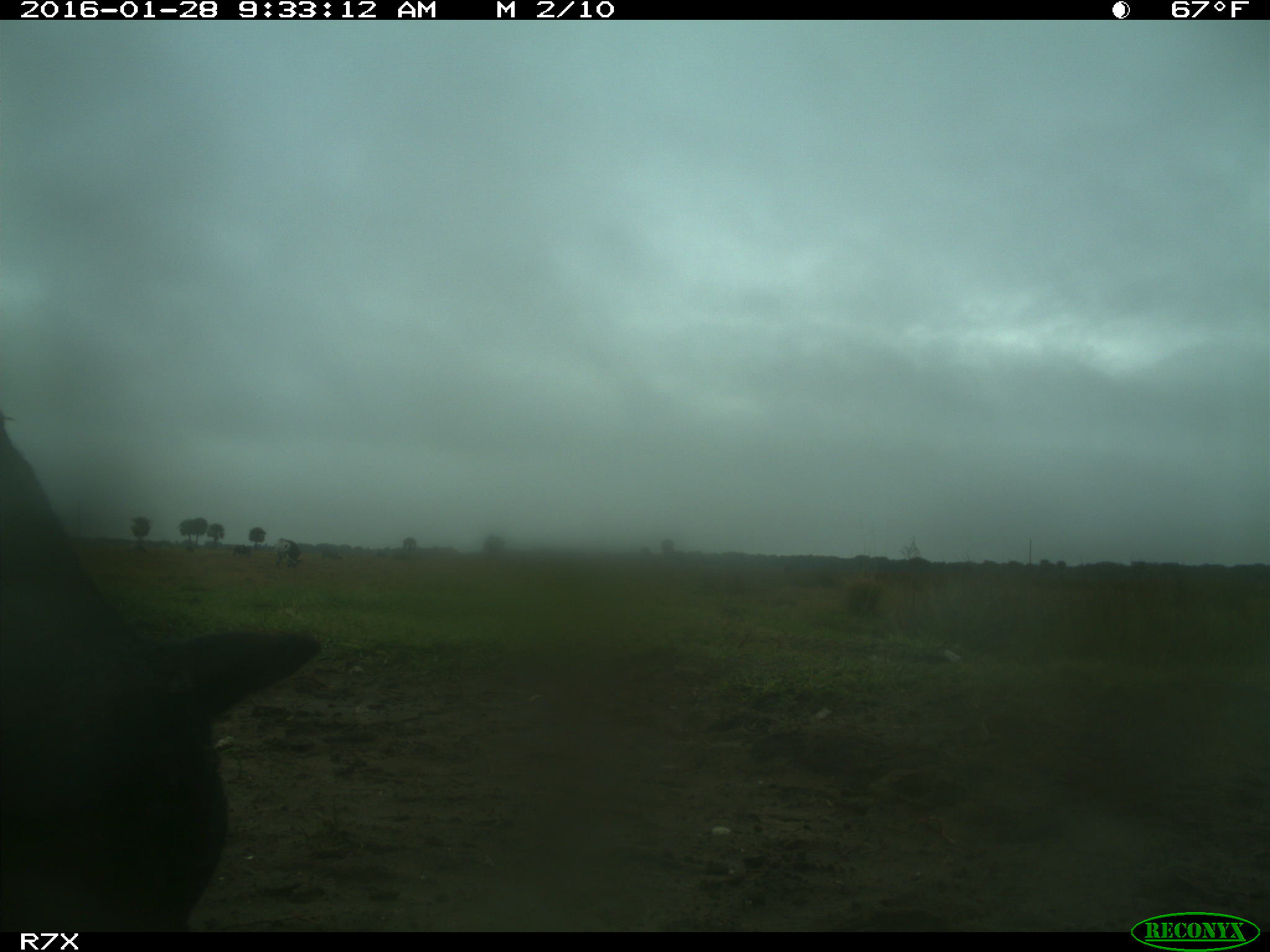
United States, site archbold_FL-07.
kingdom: Animalia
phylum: Chordata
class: Mammalia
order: Artiodactyla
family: Bovidae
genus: Bos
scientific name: Bos taurus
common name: domestic cow